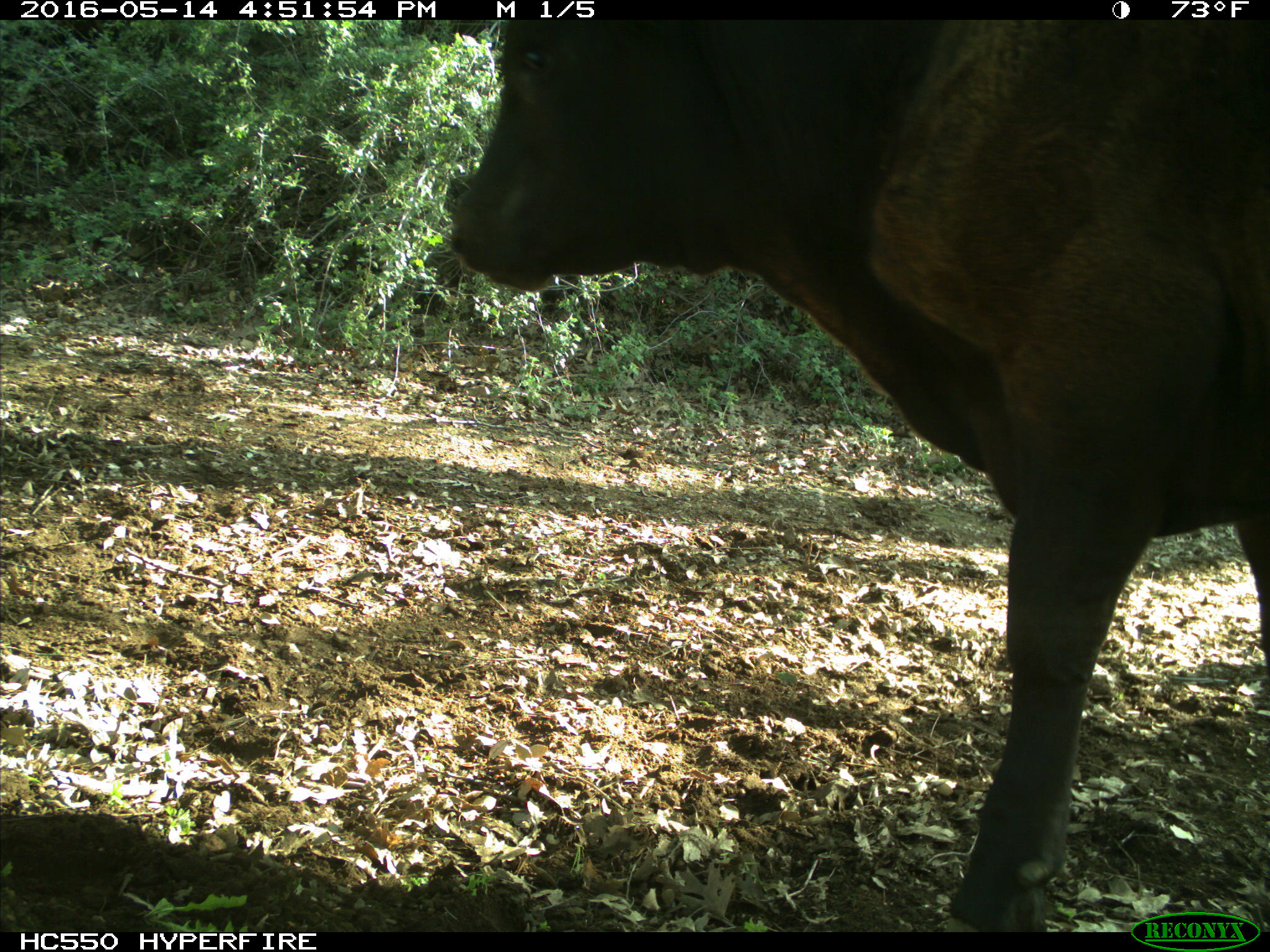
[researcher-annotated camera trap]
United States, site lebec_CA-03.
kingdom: Animalia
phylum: Chordata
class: Mammalia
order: Artiodactyla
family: Bovidae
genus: Bos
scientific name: Bos taurus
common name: domestic cow